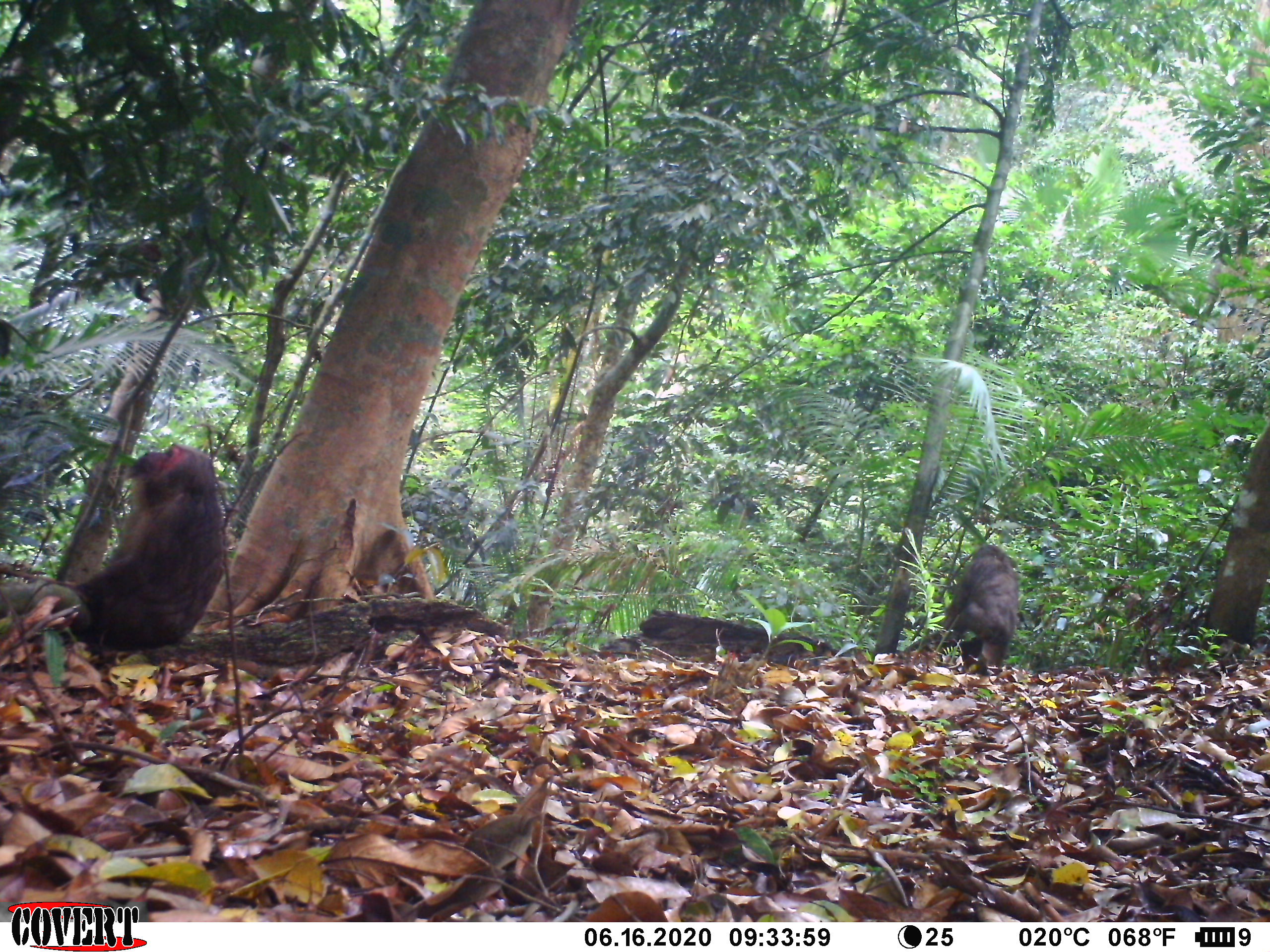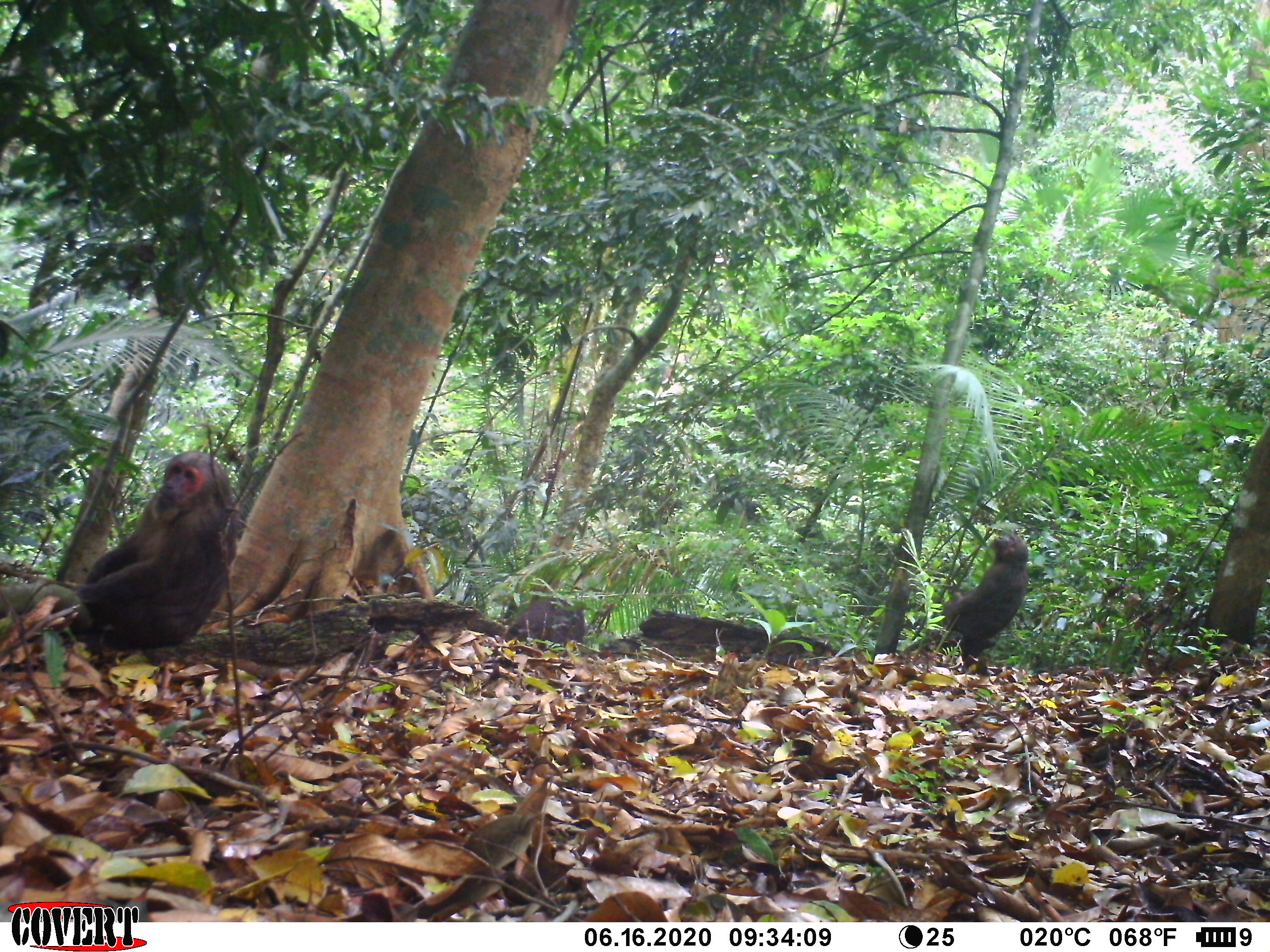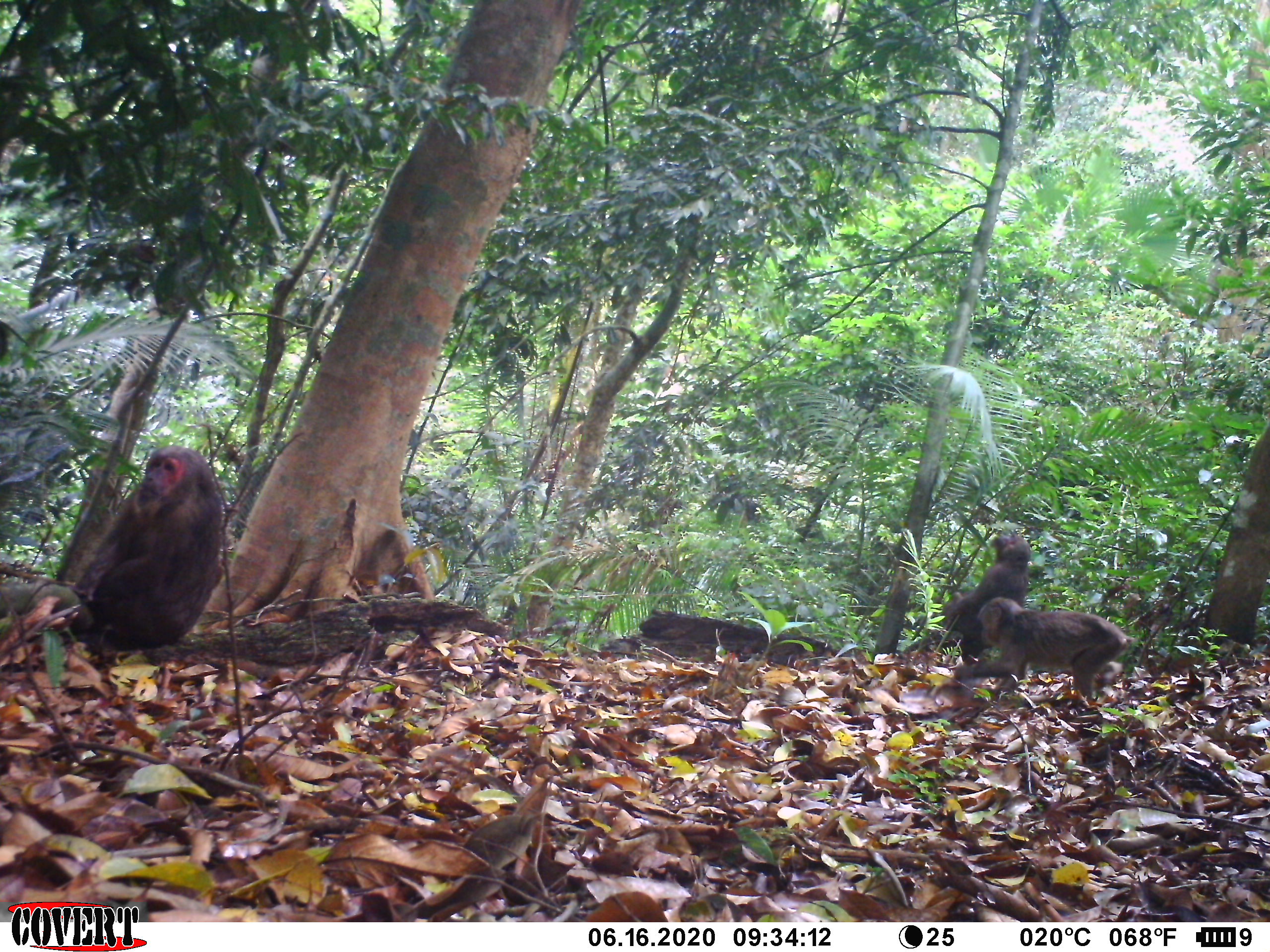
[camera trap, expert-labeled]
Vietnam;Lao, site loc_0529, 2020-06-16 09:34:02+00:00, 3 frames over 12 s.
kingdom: Animalia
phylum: Chordata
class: Mammalia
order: Primates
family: Cercopithecidae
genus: Macaca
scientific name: Macaca arctoides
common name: stump-tailed macaque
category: stump tailed macaque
Stump tailed macaque (stump-tailed macaque) (Macaca arctoides). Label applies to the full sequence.